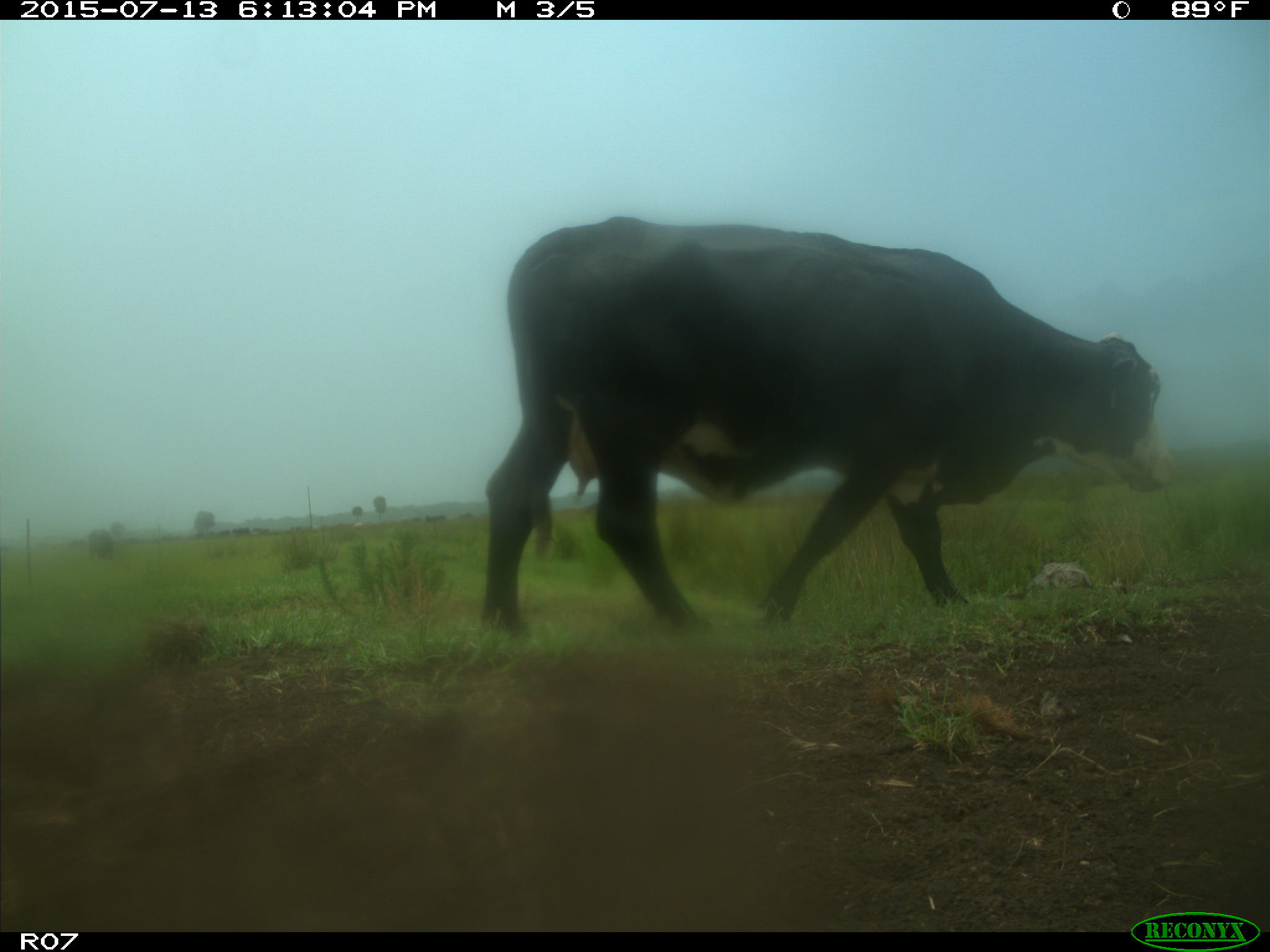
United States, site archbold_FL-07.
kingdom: Animalia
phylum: Chordata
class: Mammalia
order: Artiodactyla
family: Bovidae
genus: Bos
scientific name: Bos taurus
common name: domestic cow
Bos taurus (domestic cow).